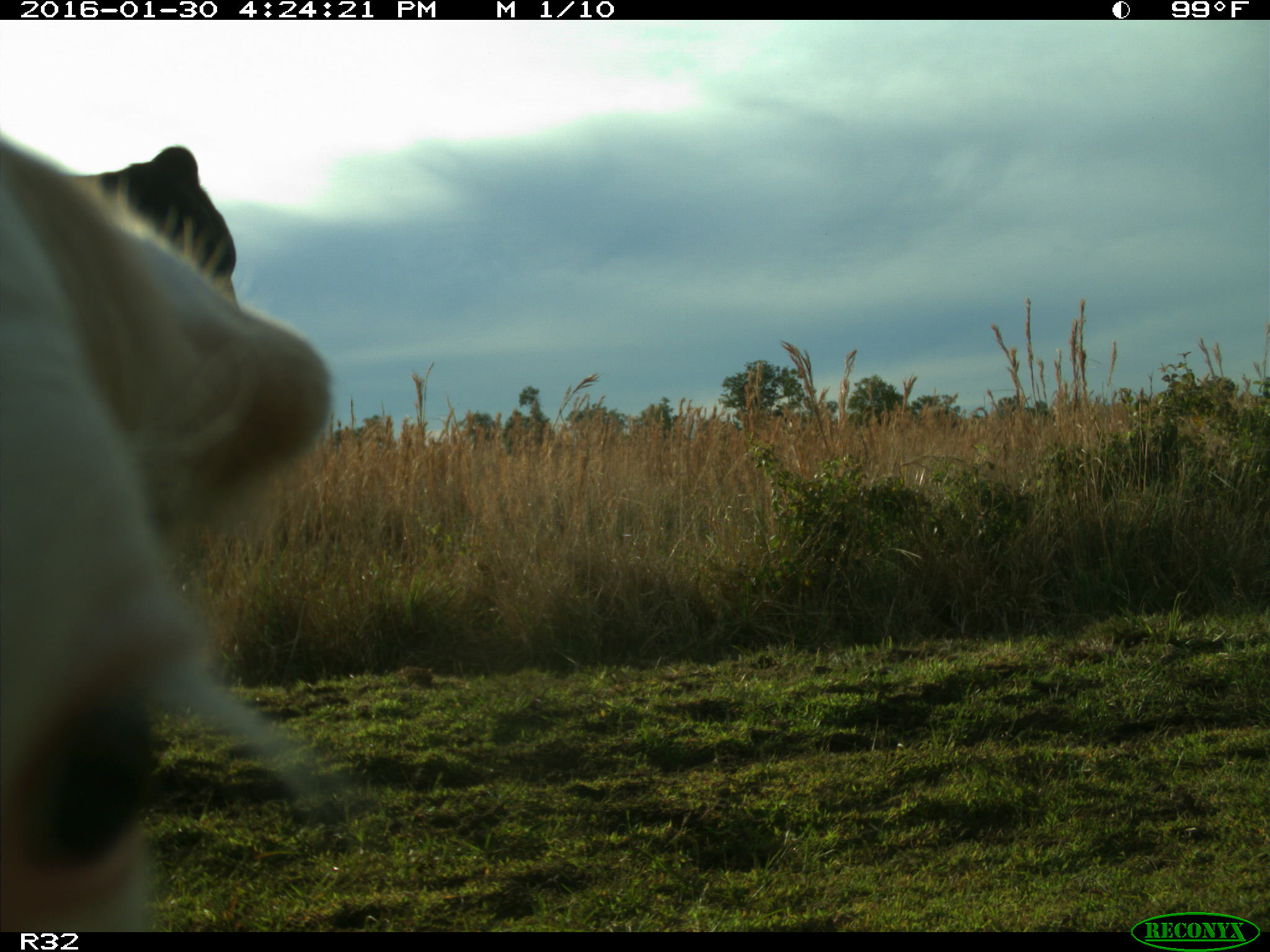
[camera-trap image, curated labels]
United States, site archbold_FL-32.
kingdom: Animalia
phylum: Chordata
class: Mammalia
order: Artiodactyla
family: Bovidae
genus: Bos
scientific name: Bos taurus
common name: domestic cow